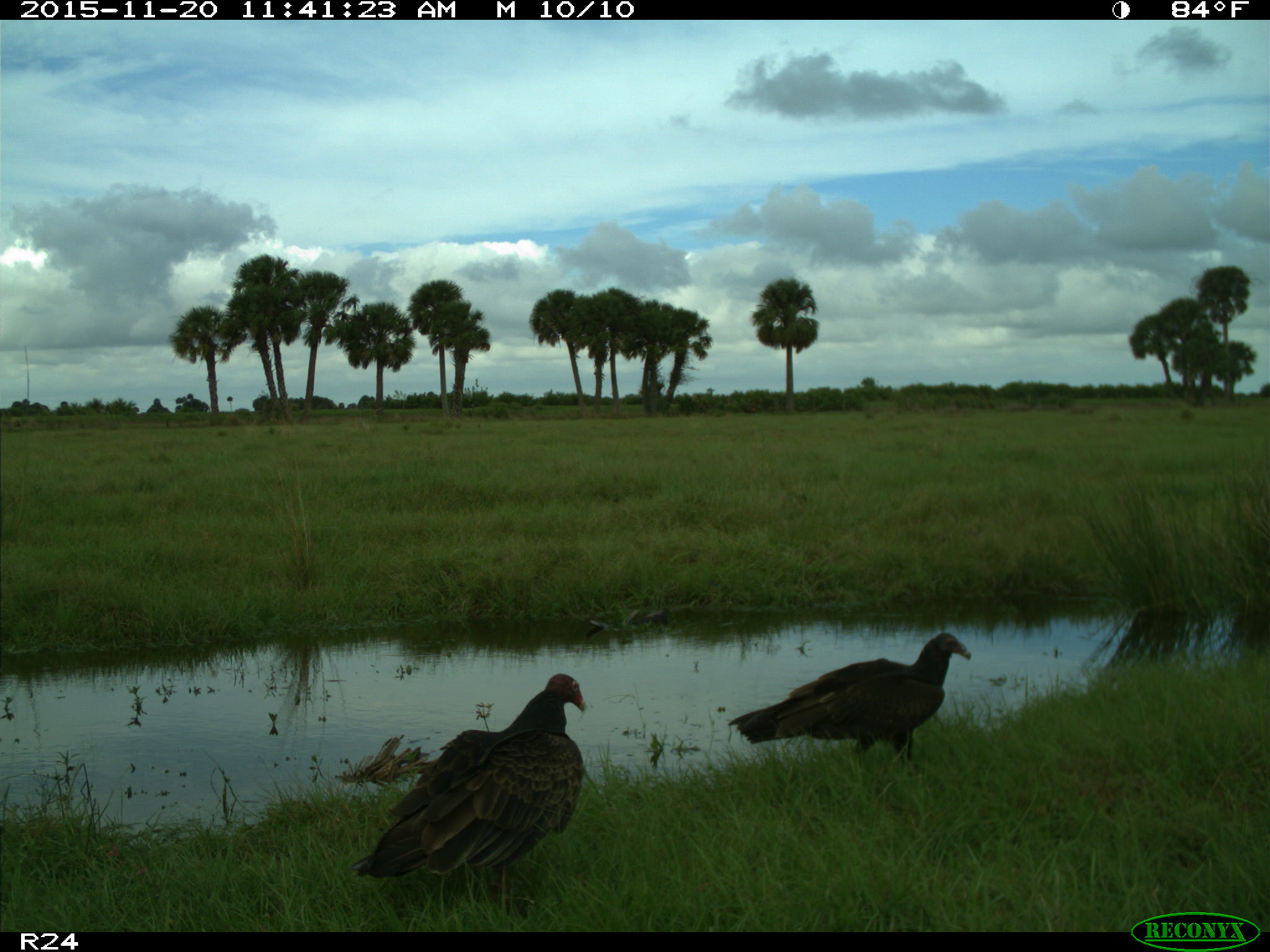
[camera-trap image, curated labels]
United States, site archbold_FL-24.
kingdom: Animalia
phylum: Chordata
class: Aves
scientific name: Aves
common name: birds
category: unidentified bird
Unidentified bird (birds) (Aves).